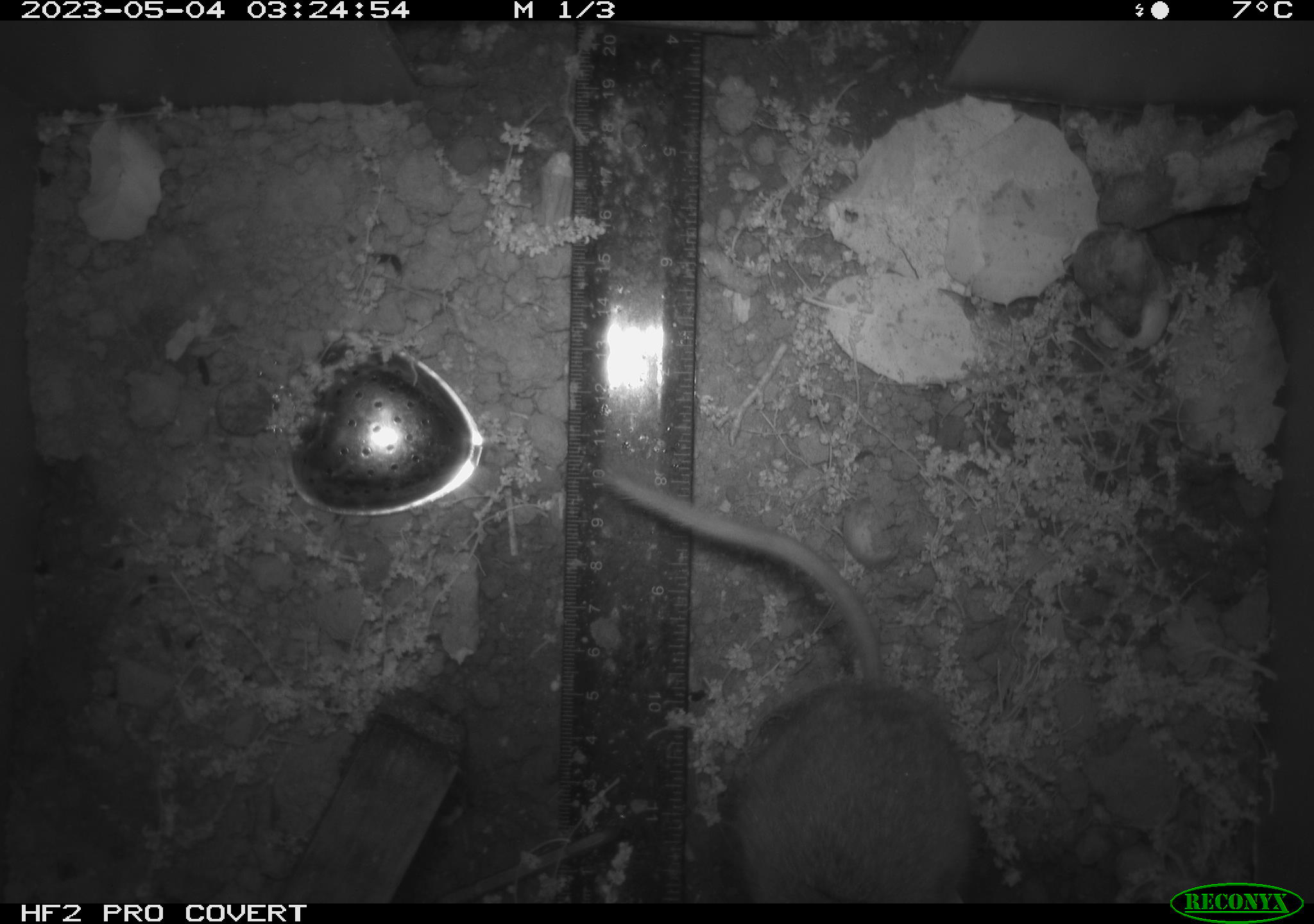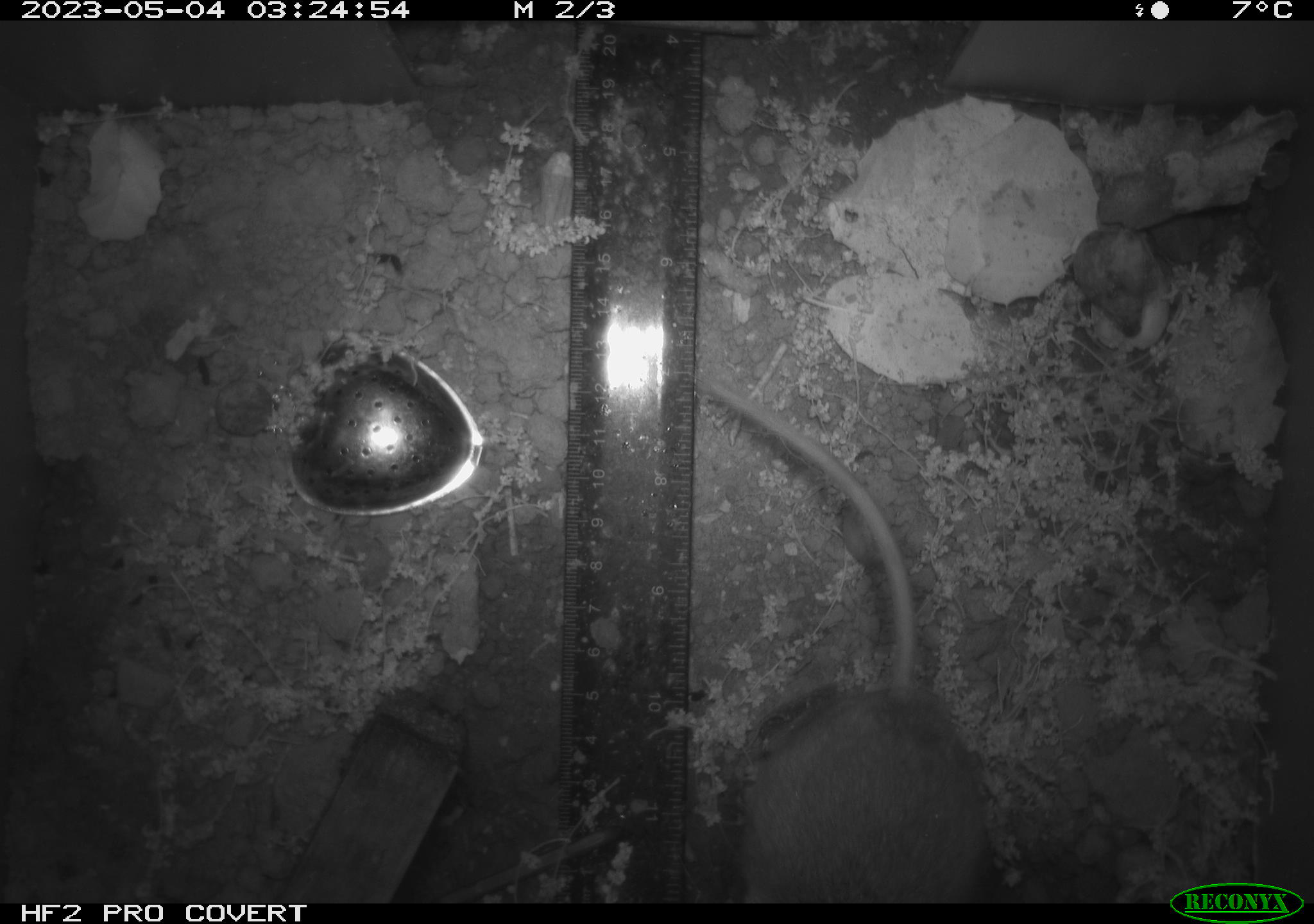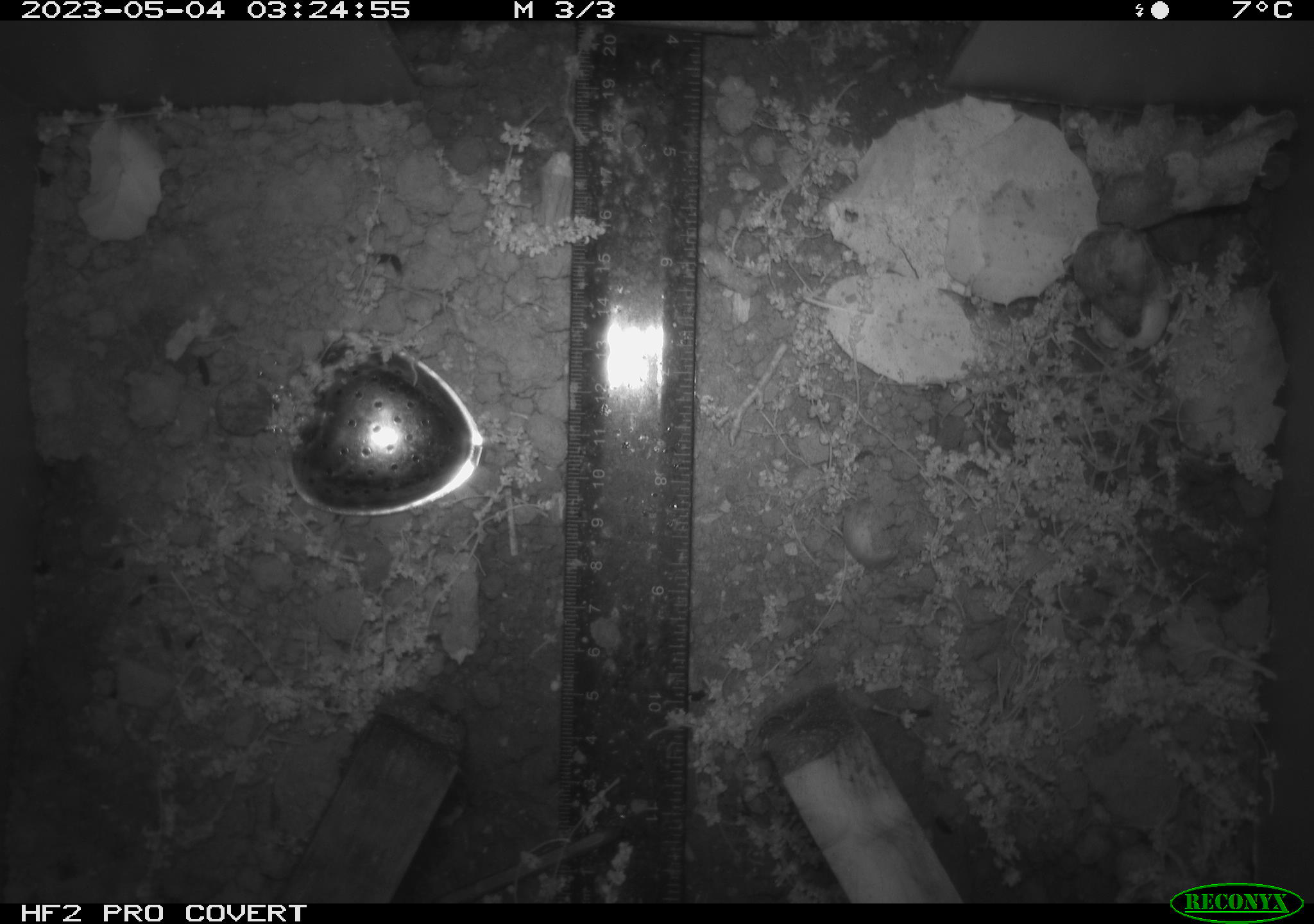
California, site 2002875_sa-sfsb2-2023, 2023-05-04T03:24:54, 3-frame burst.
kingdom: Animalia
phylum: Chordata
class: Mammalia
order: Rodentia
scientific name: Rodentia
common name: mouse species